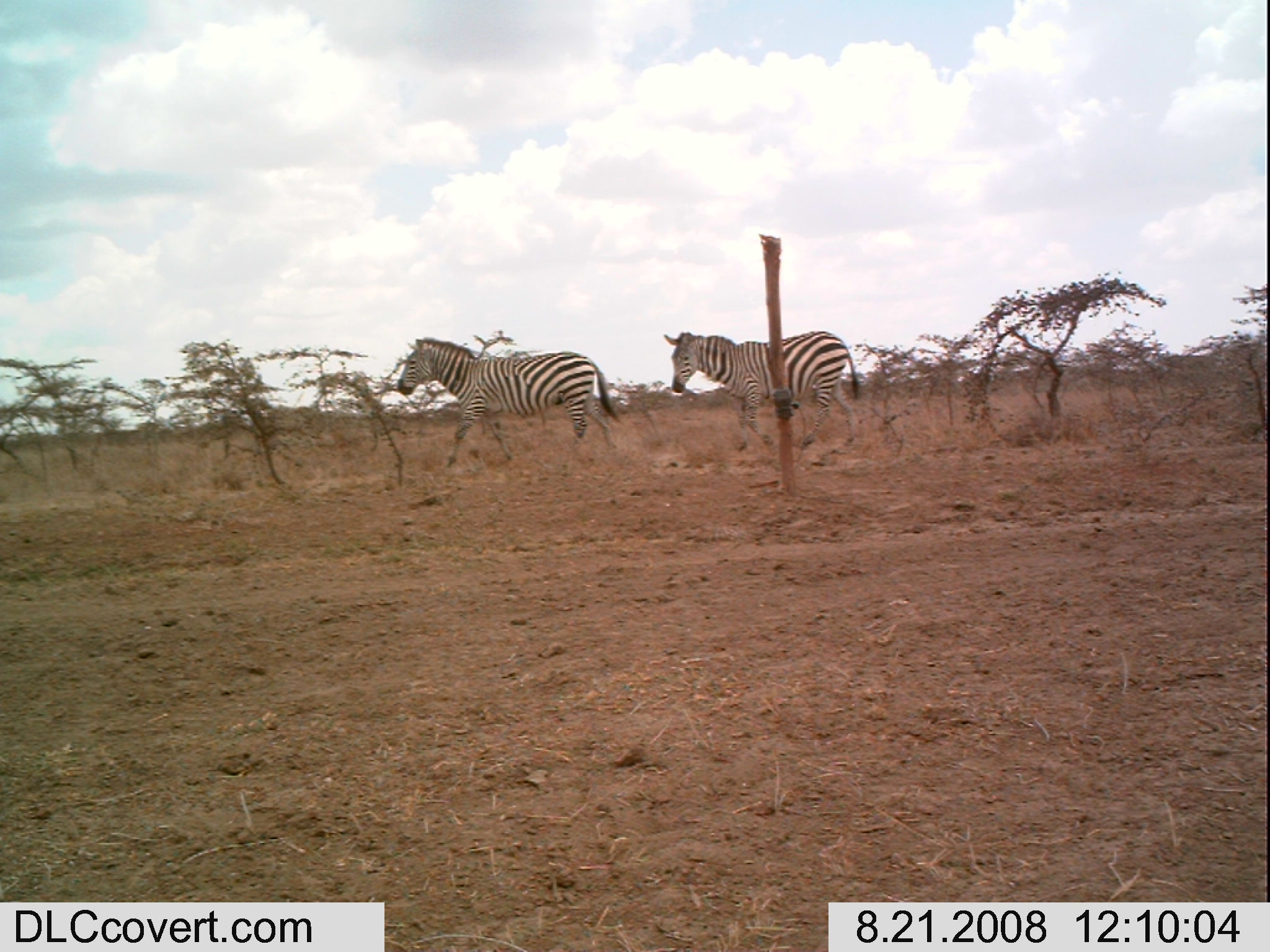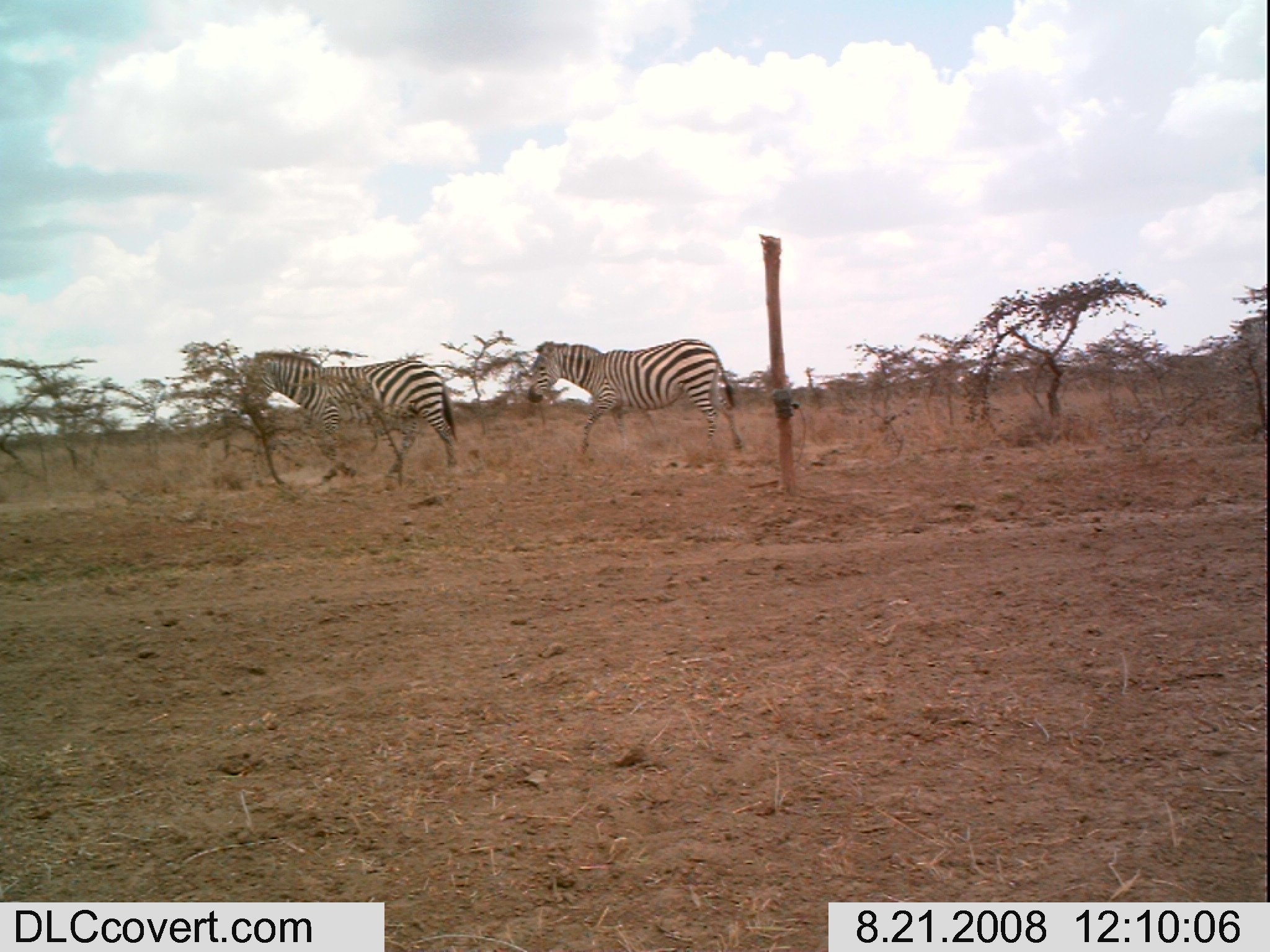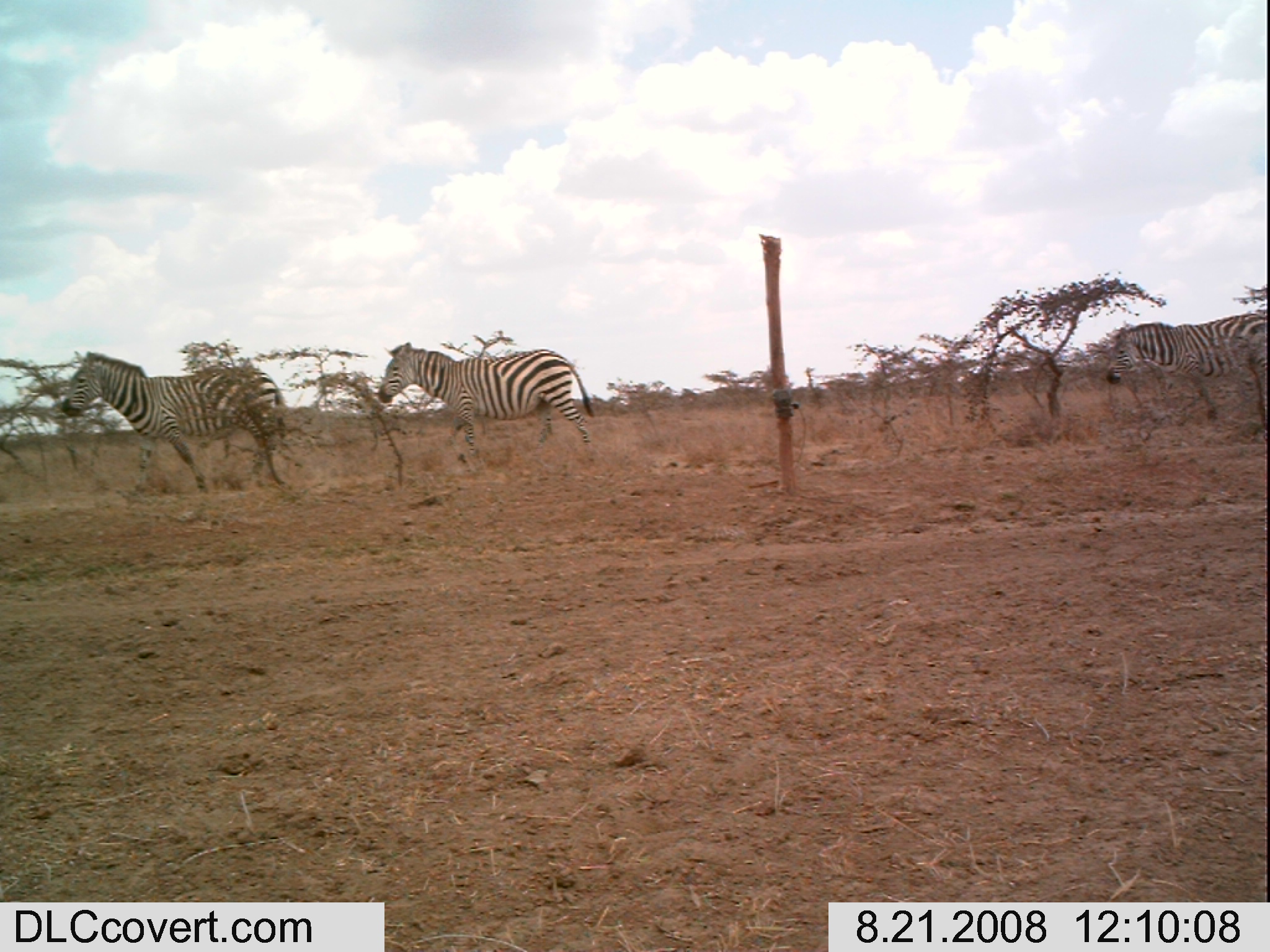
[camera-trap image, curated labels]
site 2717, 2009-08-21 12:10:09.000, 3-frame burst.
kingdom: Animalia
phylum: Chordata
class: Mammalia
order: Perissodactyla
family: Equidae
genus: Equus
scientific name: Equus quagga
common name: plains zebra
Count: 2.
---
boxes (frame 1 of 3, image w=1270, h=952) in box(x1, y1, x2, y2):
equus quagga: box(396, 336, 621, 468); box(662, 329, 862, 451)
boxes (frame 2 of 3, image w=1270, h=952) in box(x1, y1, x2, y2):
equus quagga: box(237, 350, 463, 484); box(524, 338, 746, 457)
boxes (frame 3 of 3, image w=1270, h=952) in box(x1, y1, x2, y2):
equus quagga: box(59, 350, 290, 492); box(377, 341, 593, 458); box(1104, 308, 1270, 439)